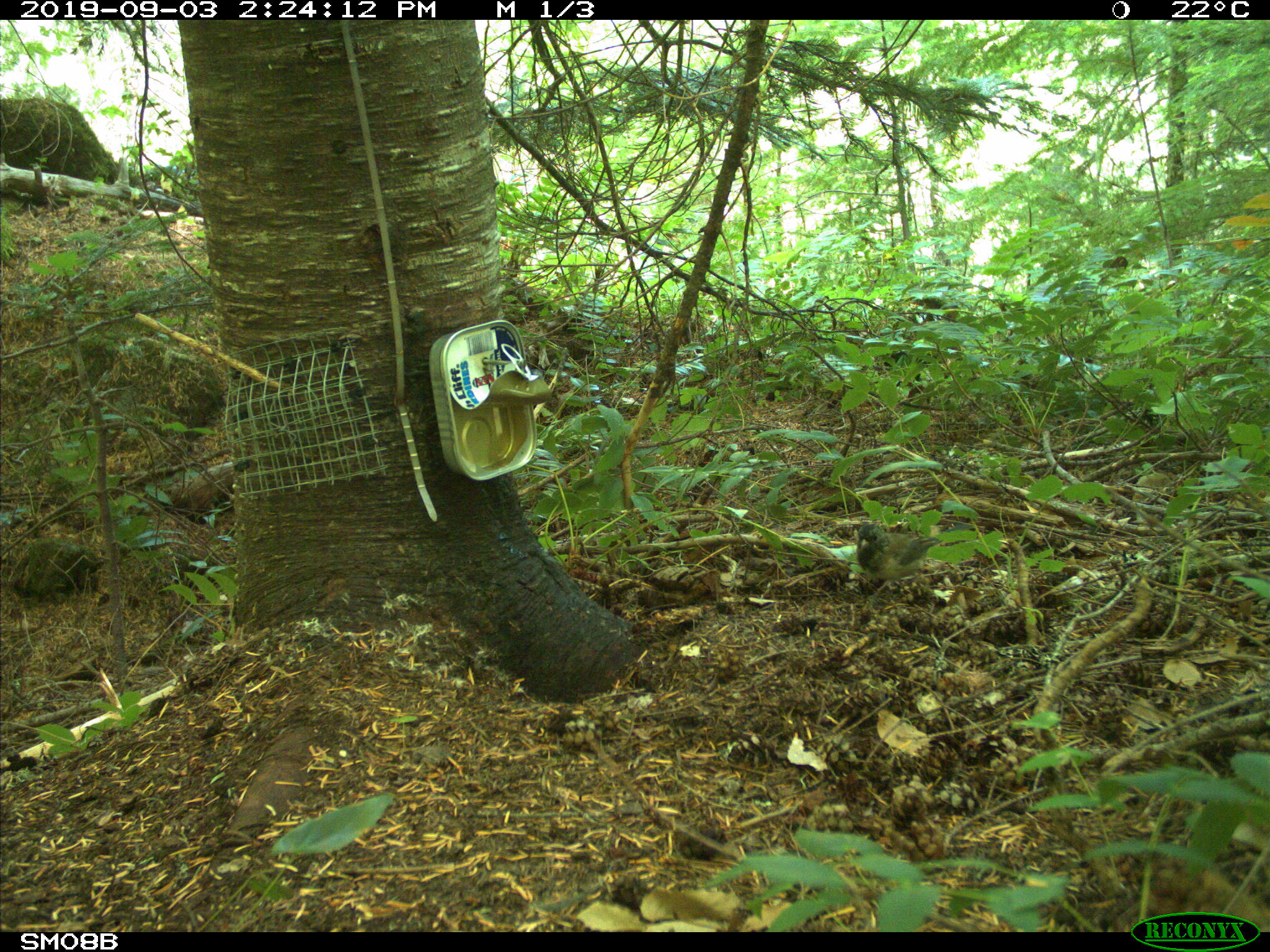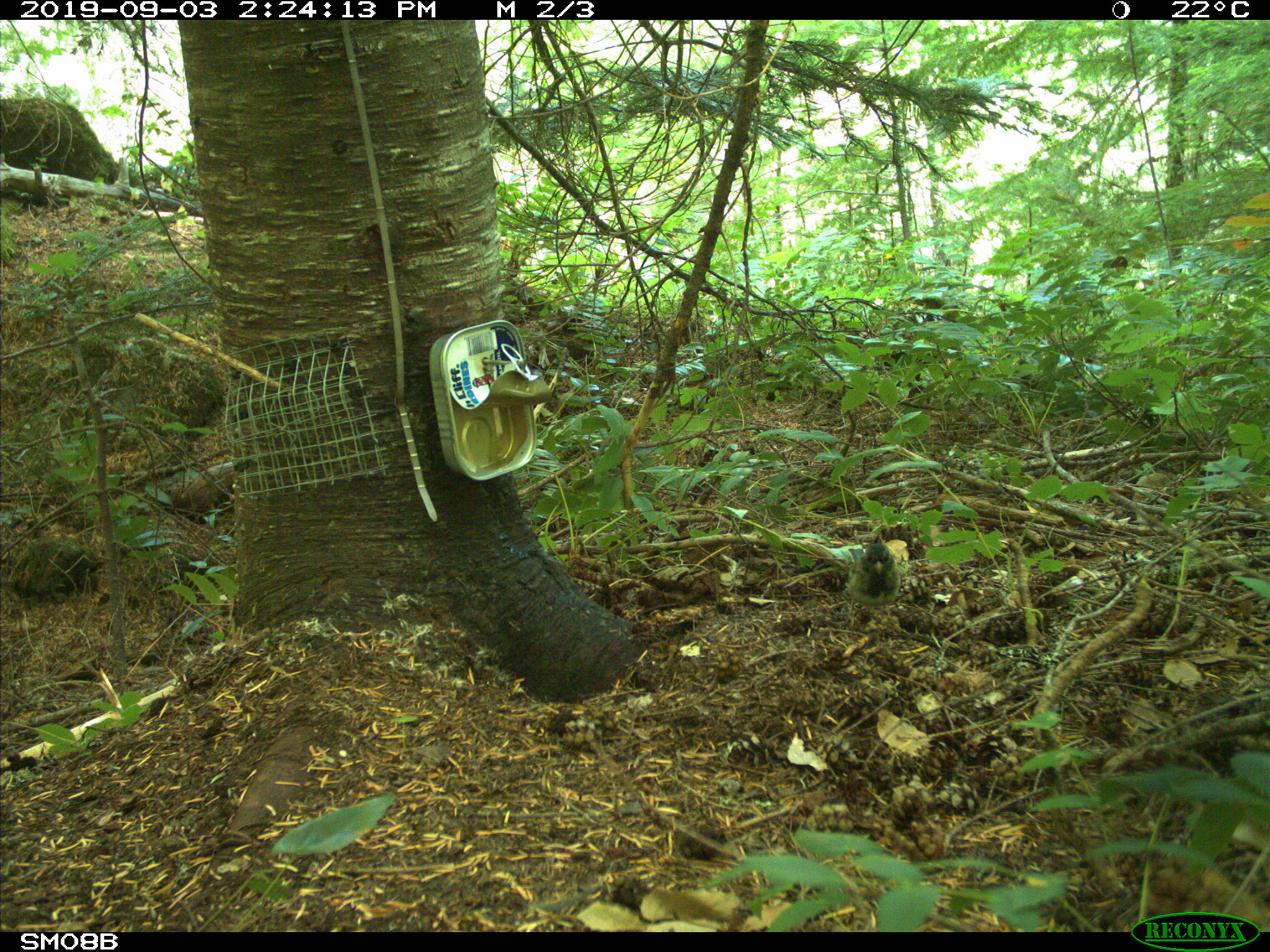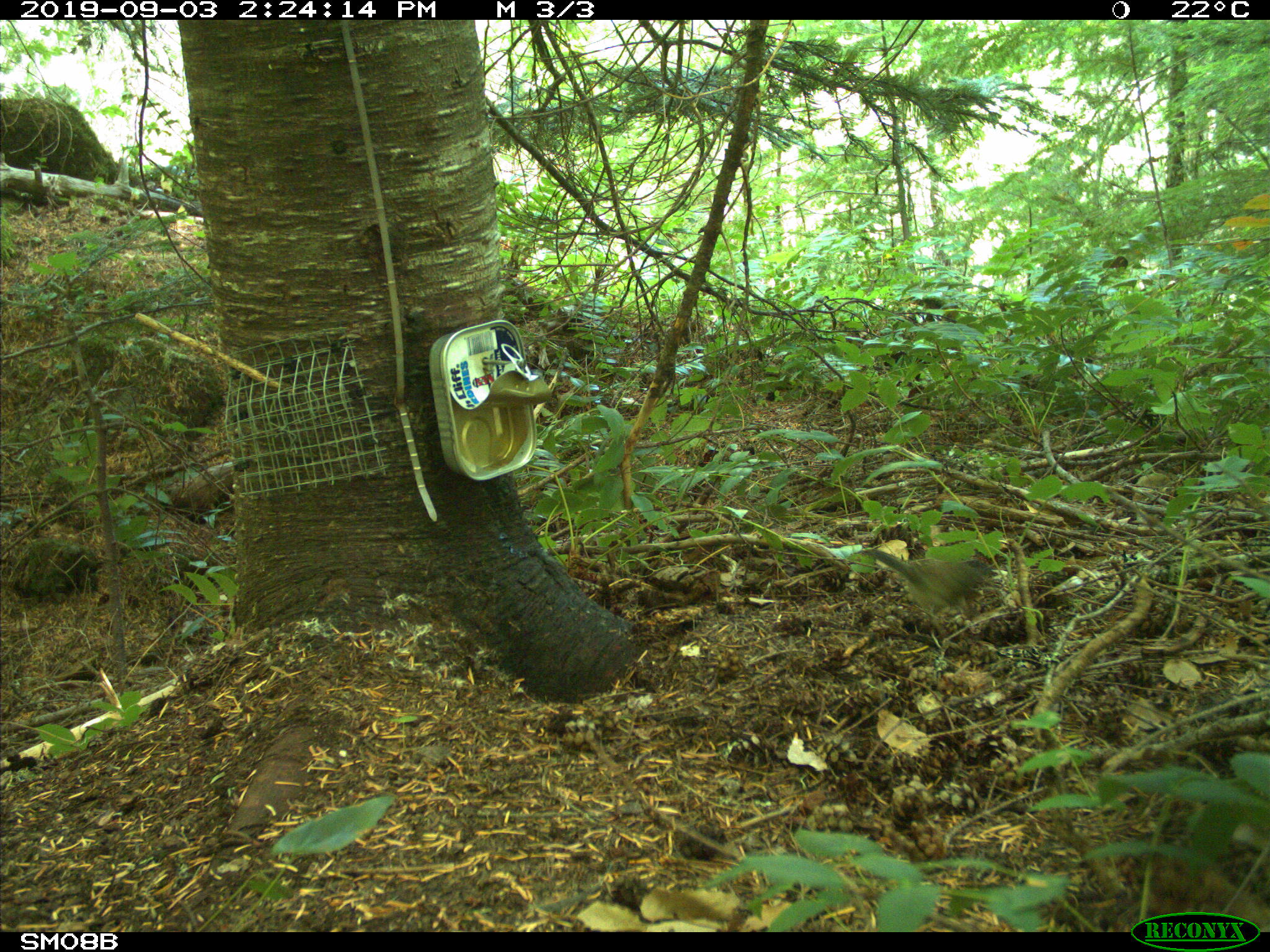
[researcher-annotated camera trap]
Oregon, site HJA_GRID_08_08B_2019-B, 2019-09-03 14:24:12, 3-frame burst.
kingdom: Animalia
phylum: Chordata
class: Aves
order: Passeriformes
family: Passerellidae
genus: Junco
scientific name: Junco hyemalis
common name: dark-eyed junco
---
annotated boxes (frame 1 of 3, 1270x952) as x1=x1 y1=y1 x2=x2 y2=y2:
dark-eyed junco: x1=845 y1=515 x2=961 y2=603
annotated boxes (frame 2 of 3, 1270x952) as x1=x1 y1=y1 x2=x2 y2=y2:
dark-eyed junco: x1=829 y1=532 x2=907 y2=634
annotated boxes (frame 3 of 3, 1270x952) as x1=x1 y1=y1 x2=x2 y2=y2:
dark-eyed junco: x1=857 y1=532 x2=1002 y2=645